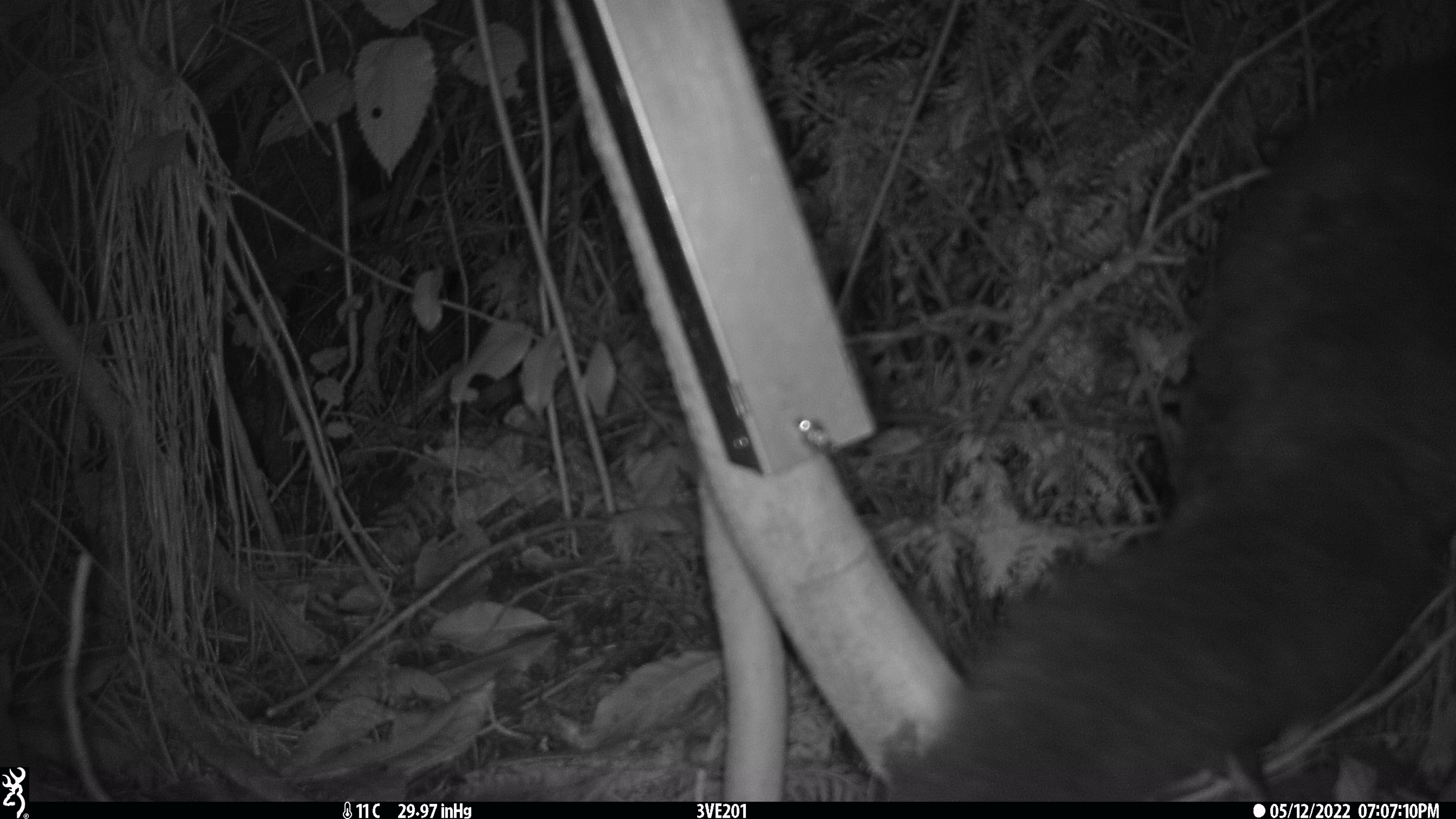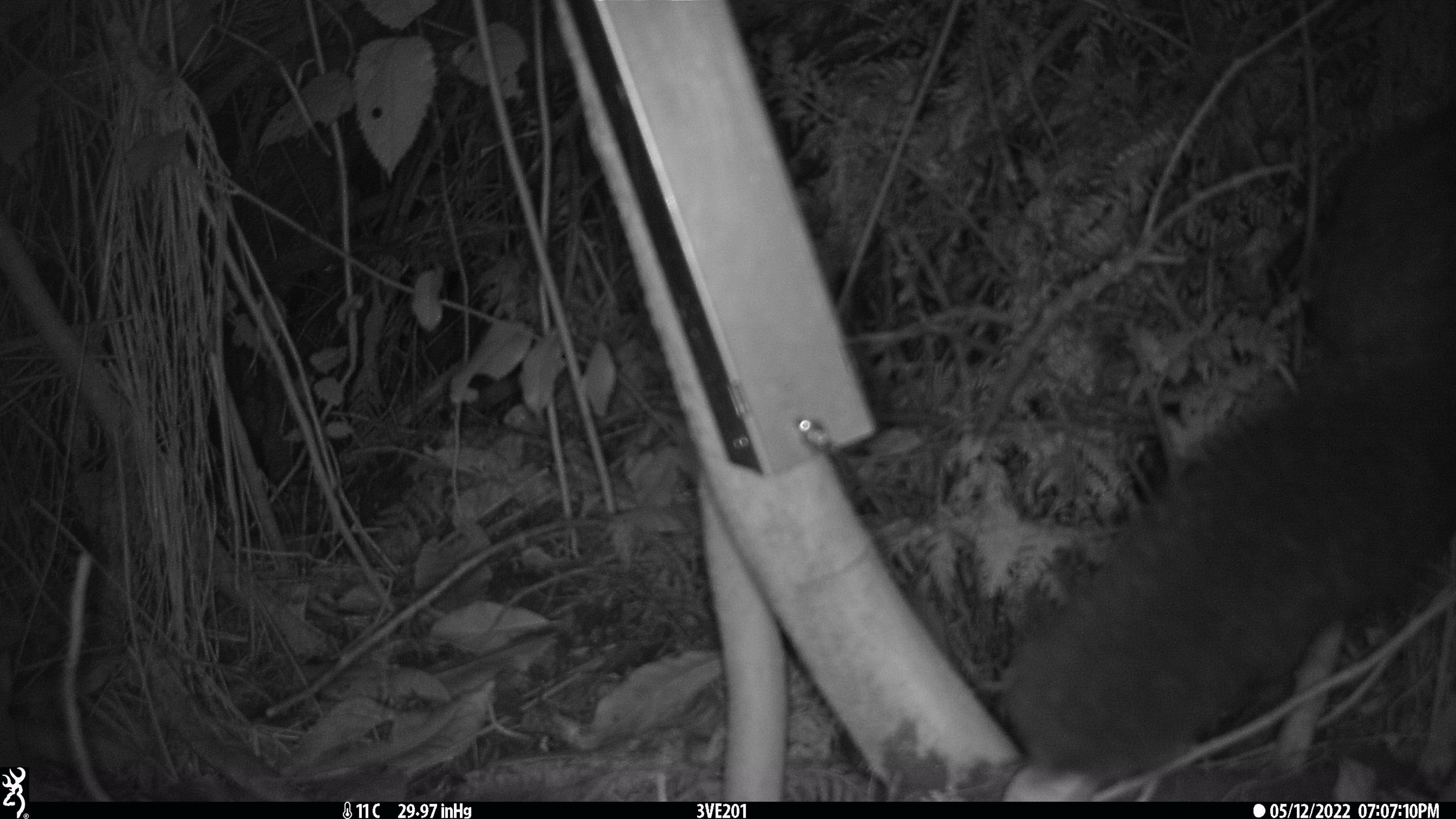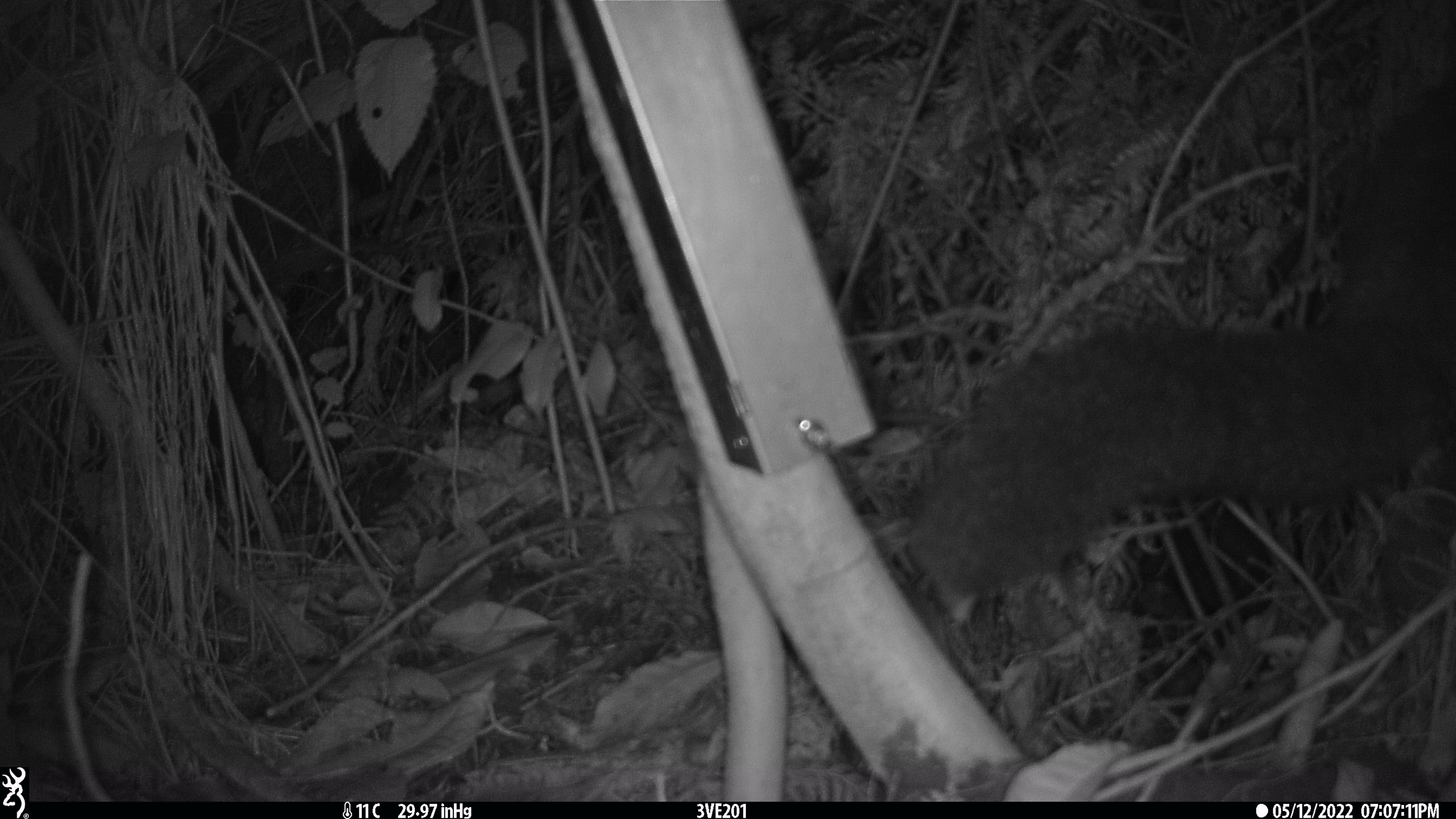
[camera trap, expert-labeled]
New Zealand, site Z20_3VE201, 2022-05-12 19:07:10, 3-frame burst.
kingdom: Animalia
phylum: Chordata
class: Mammalia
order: Diprotodontia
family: Phalangeridae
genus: Trichosurus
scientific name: Trichosurus vulpecula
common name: common brushtail possum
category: possum